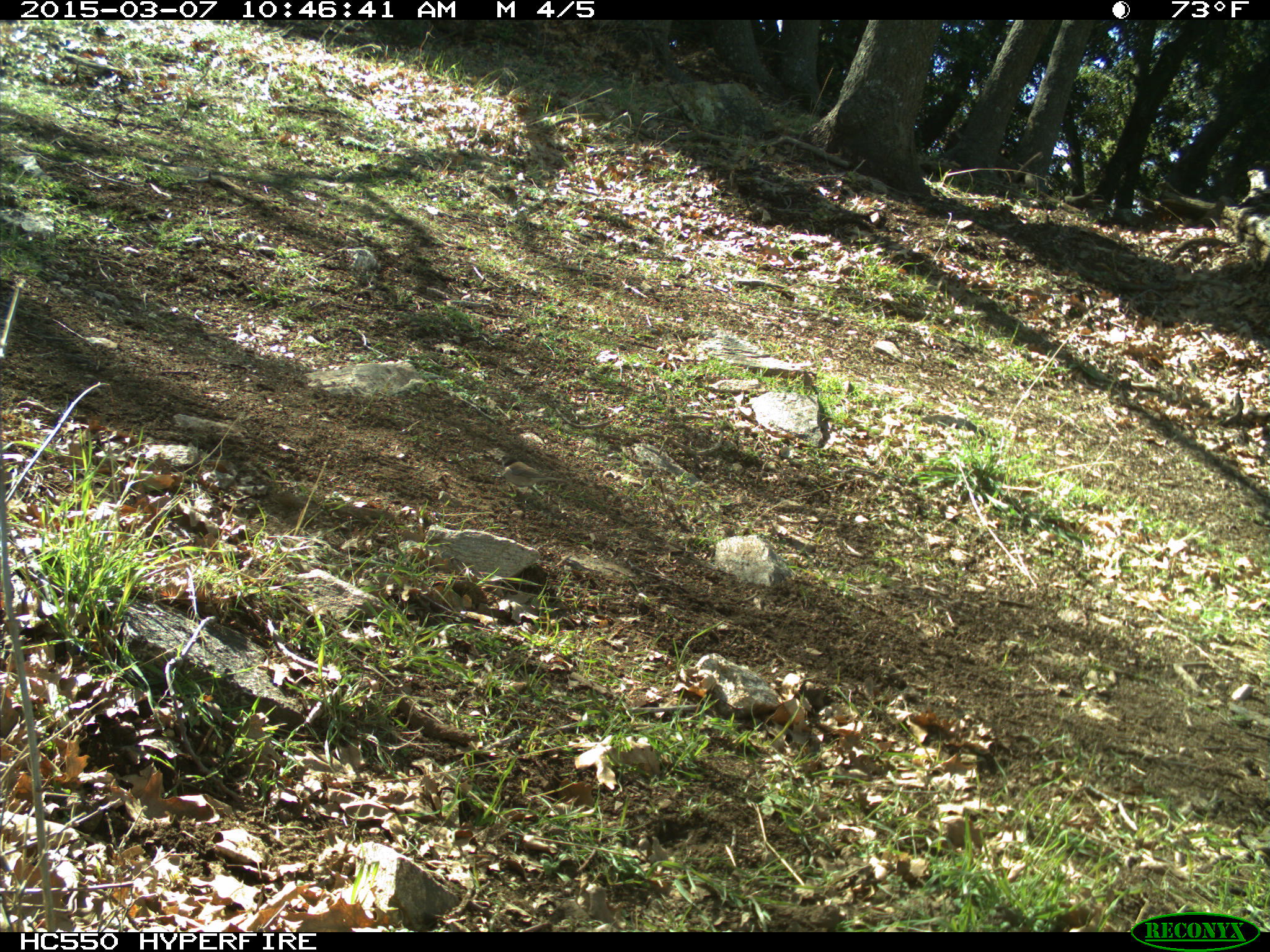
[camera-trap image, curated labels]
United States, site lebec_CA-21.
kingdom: Animalia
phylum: Chordata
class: Aves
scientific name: Aves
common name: birds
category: unidentified bird